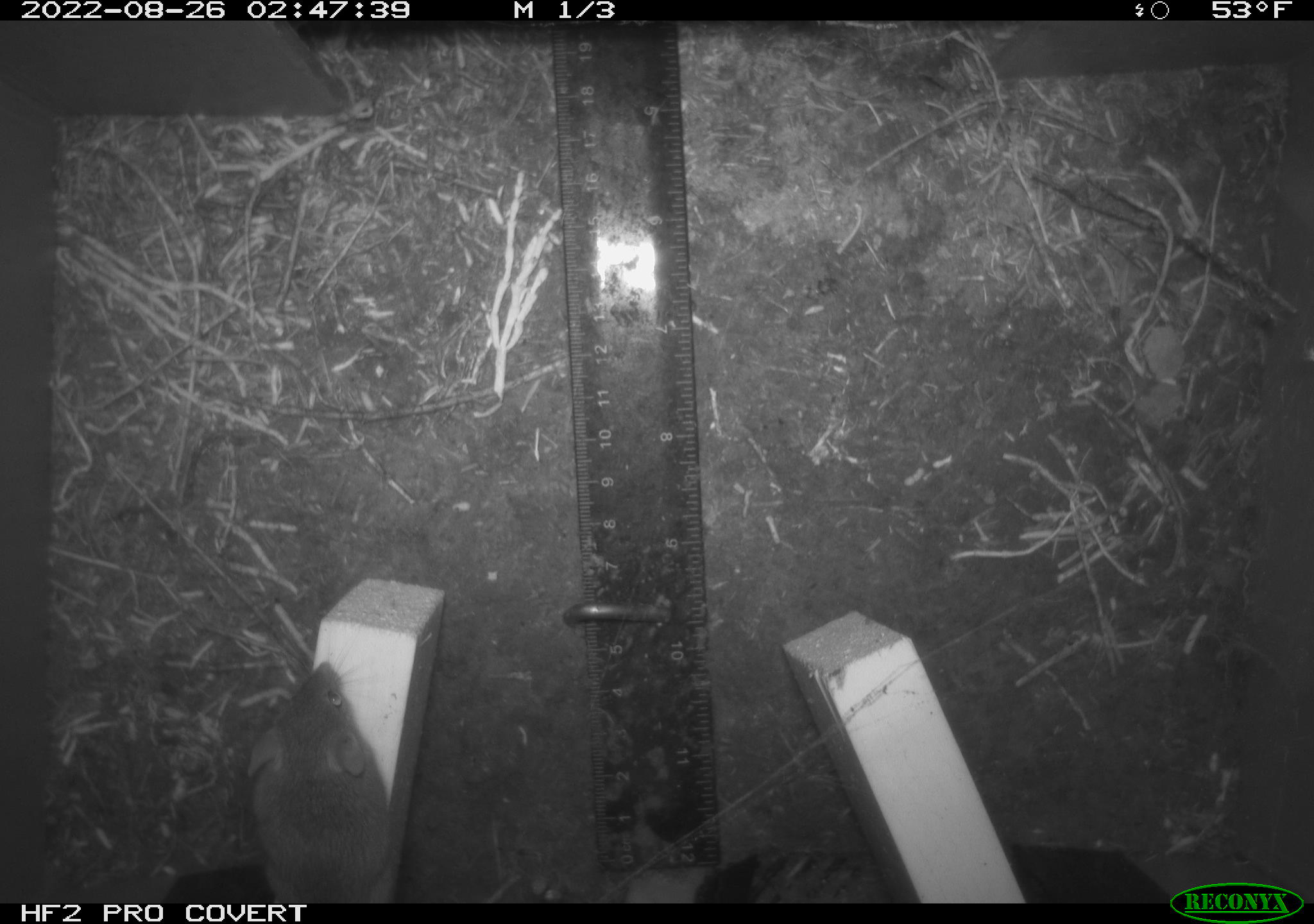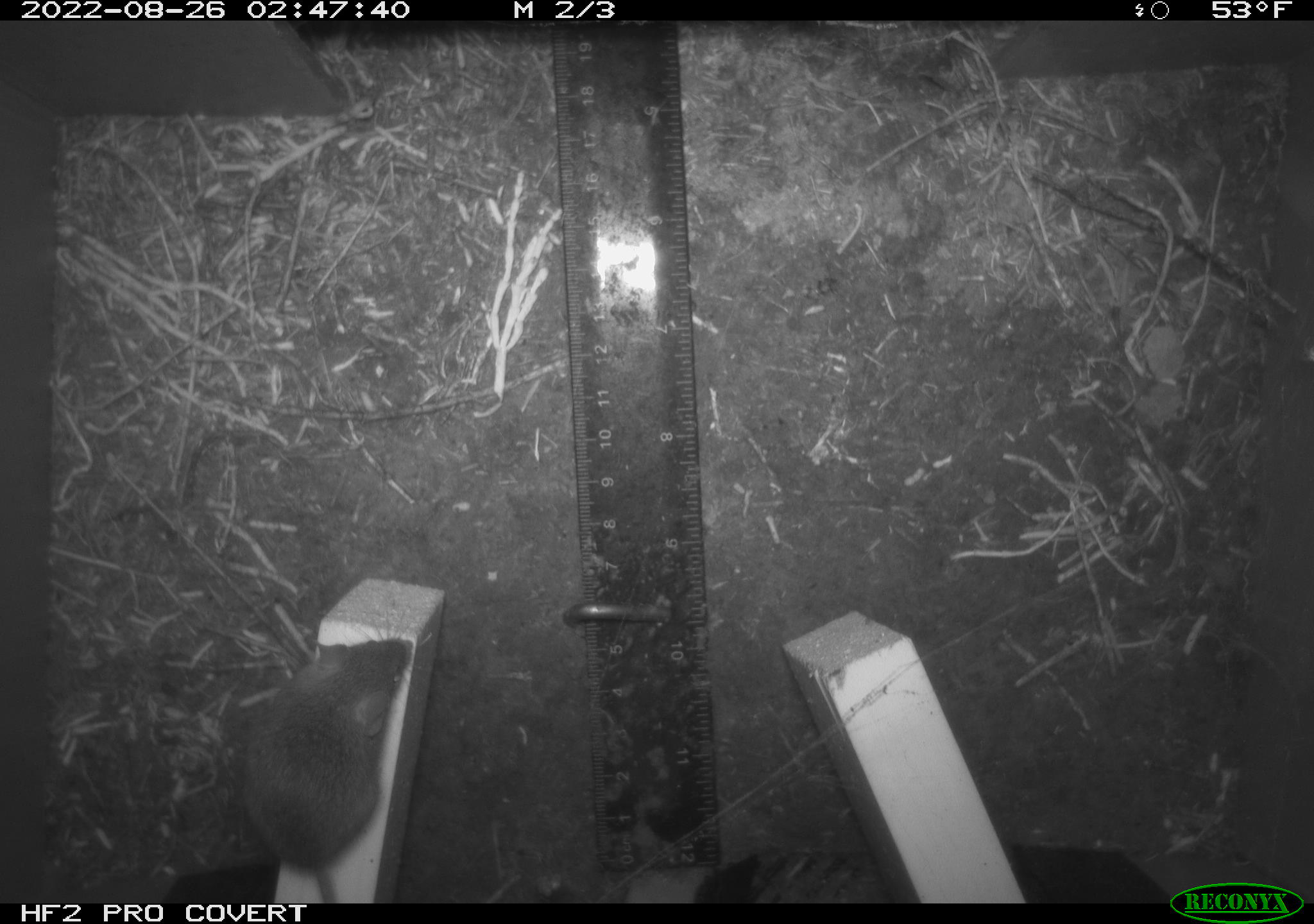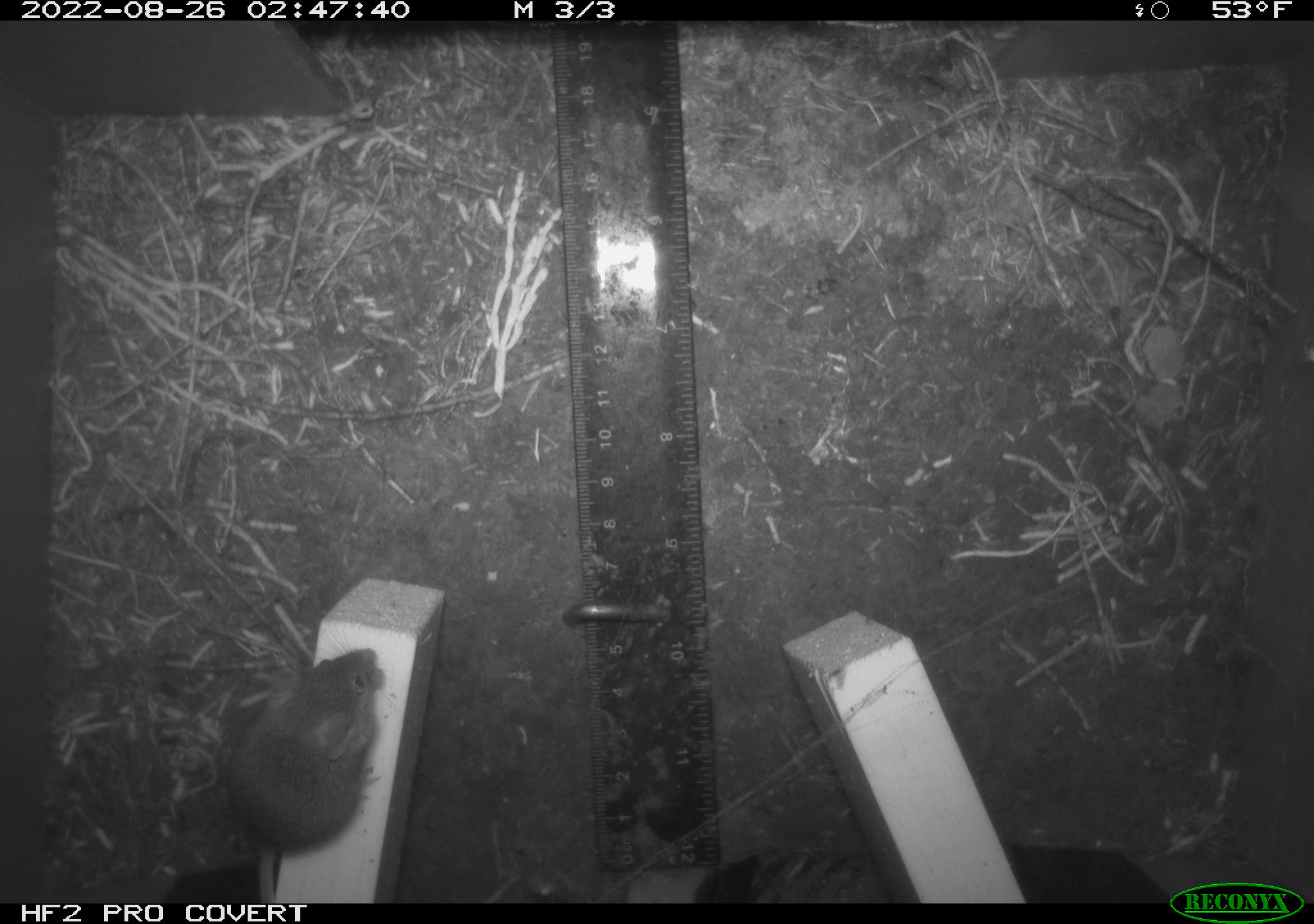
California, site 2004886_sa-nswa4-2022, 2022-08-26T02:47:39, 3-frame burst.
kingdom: Animalia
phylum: Chordata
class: Mammalia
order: Rodentia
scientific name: Rodentia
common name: rodent